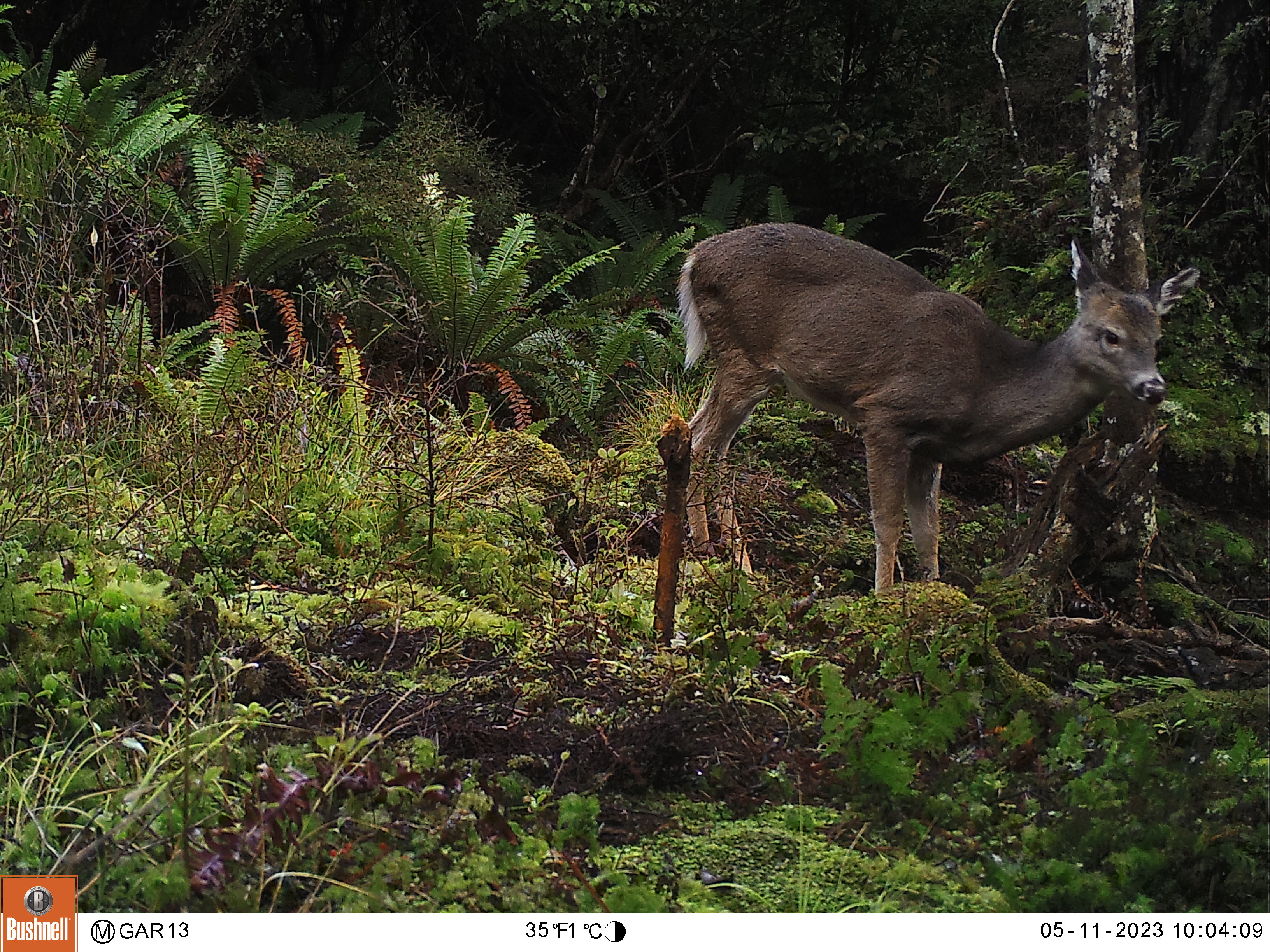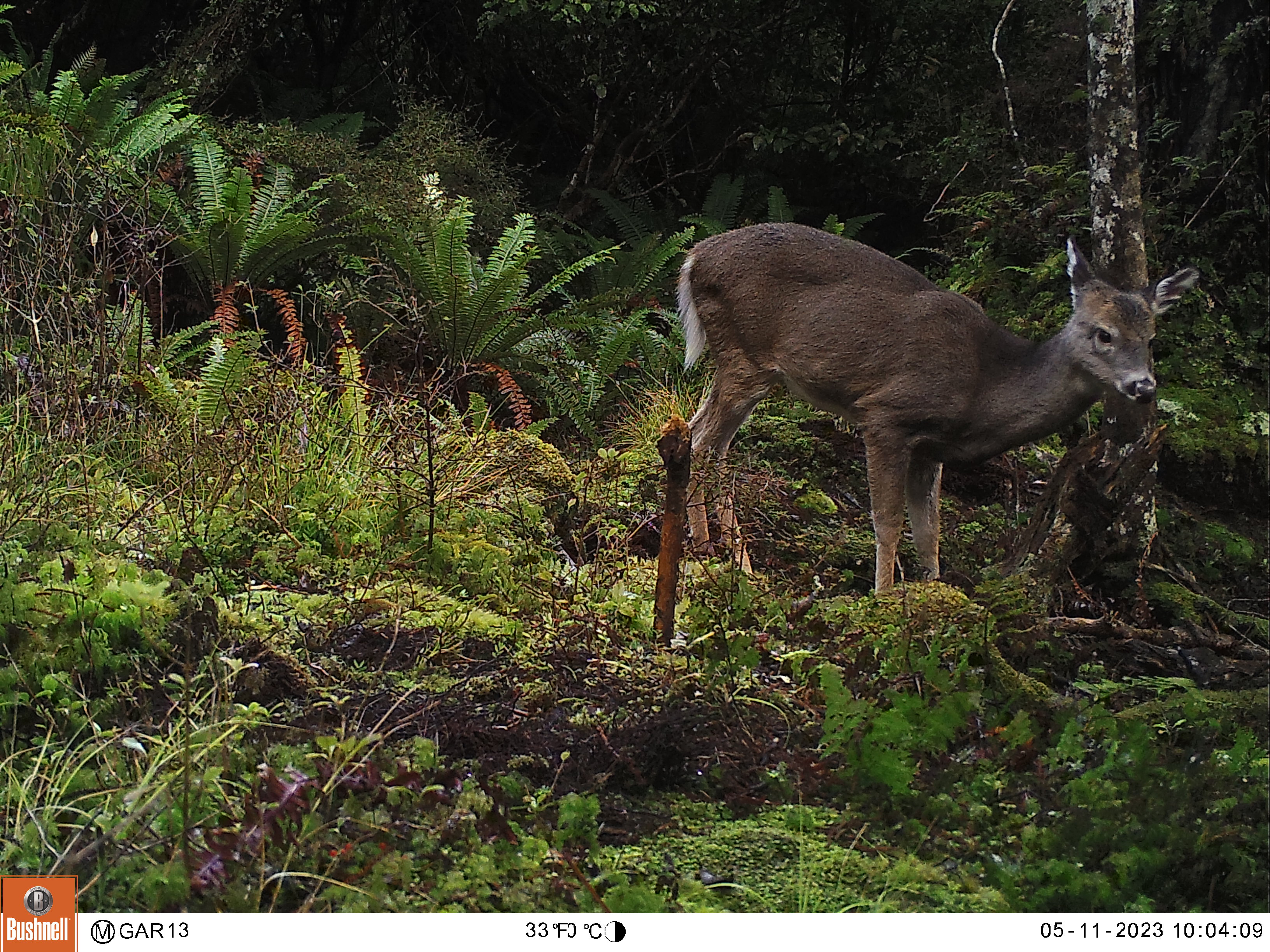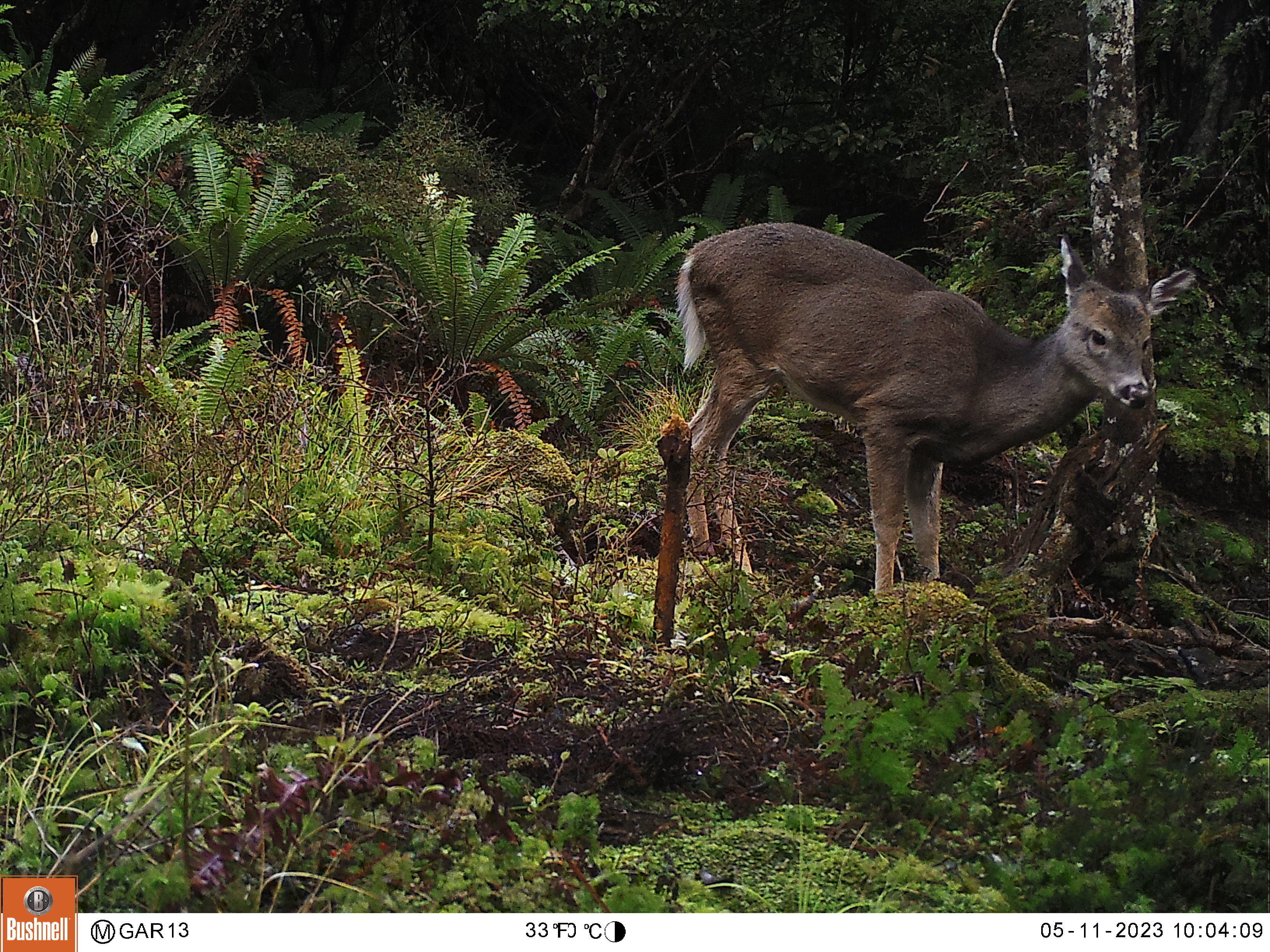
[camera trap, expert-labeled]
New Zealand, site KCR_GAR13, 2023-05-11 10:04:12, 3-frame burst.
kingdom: Animalia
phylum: Chordata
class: Mammalia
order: Artiodactyla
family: Cervidae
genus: Odocoileus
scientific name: Odocoileus virginianus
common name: white-tailed deer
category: white tailed deer